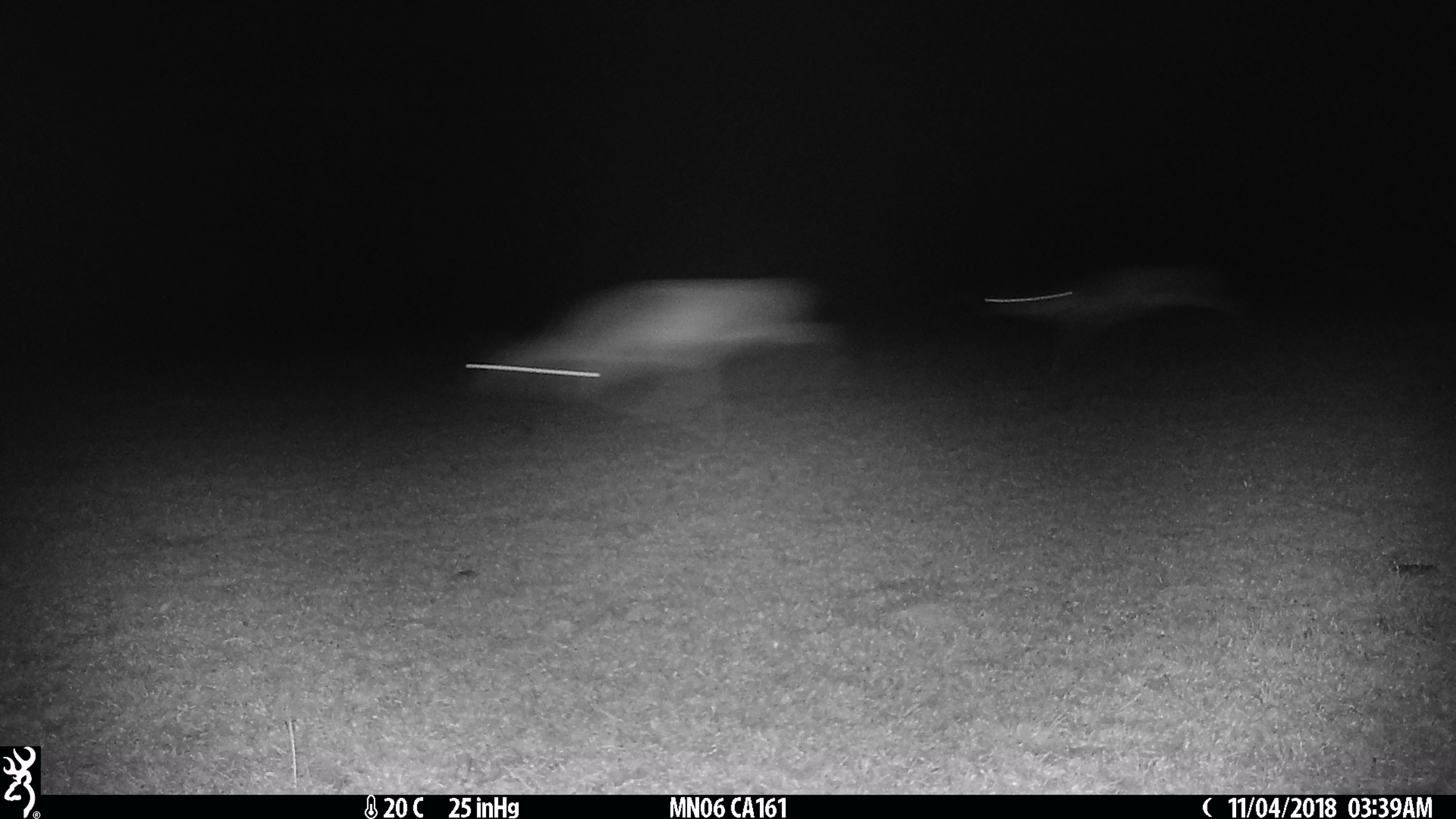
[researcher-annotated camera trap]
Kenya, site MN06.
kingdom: Animalia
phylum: Chordata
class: Mammalia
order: Artiodactyla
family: Bovidae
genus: Connochaetes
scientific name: Connochaetes taurinus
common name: blue wildebeest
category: wildebeest